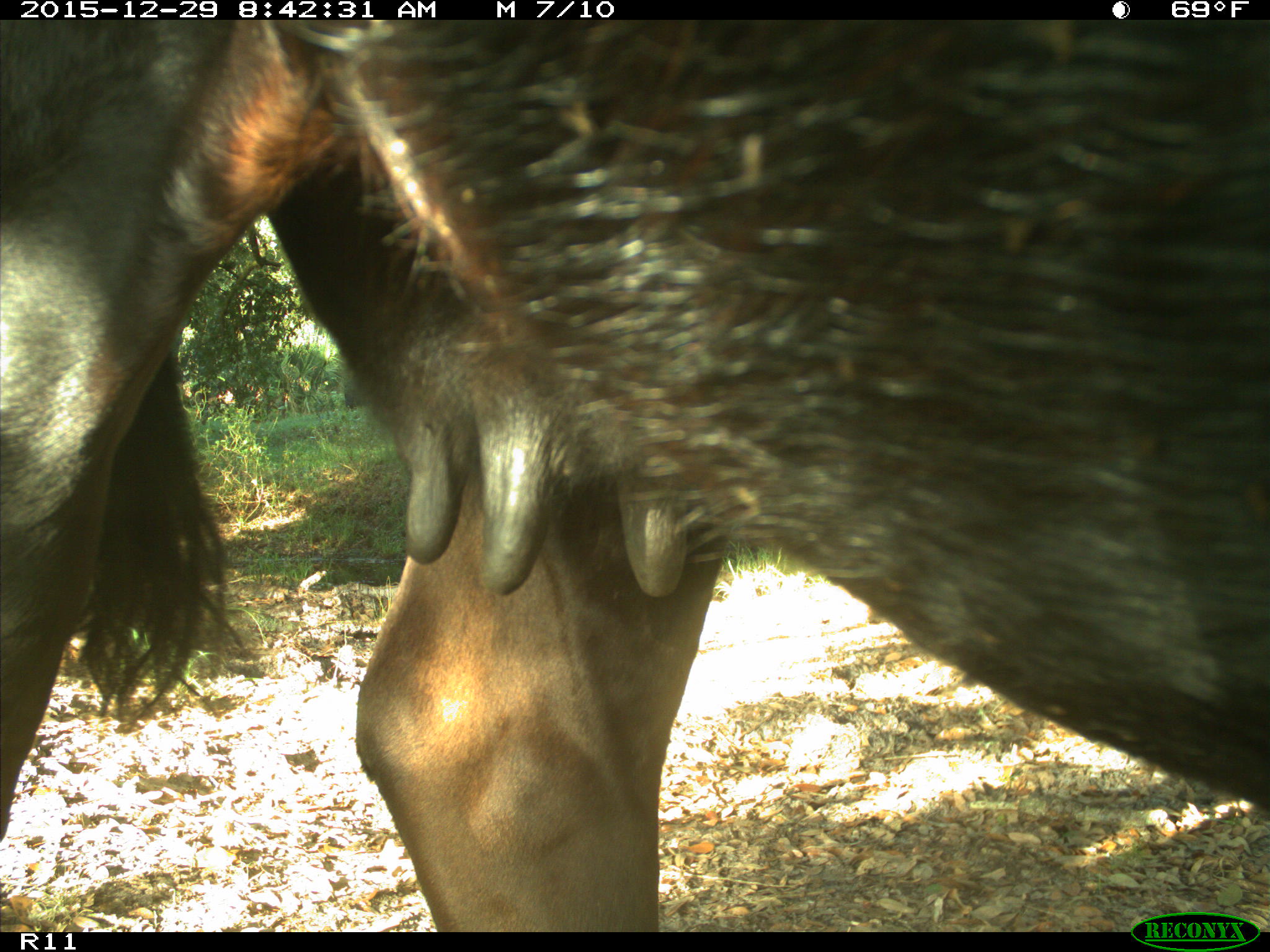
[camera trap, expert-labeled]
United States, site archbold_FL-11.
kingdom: Animalia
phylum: Chordata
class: Mammalia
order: Artiodactyla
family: Bovidae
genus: Bos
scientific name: Bos taurus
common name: domestic cow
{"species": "Bos taurus (domestic cow)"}